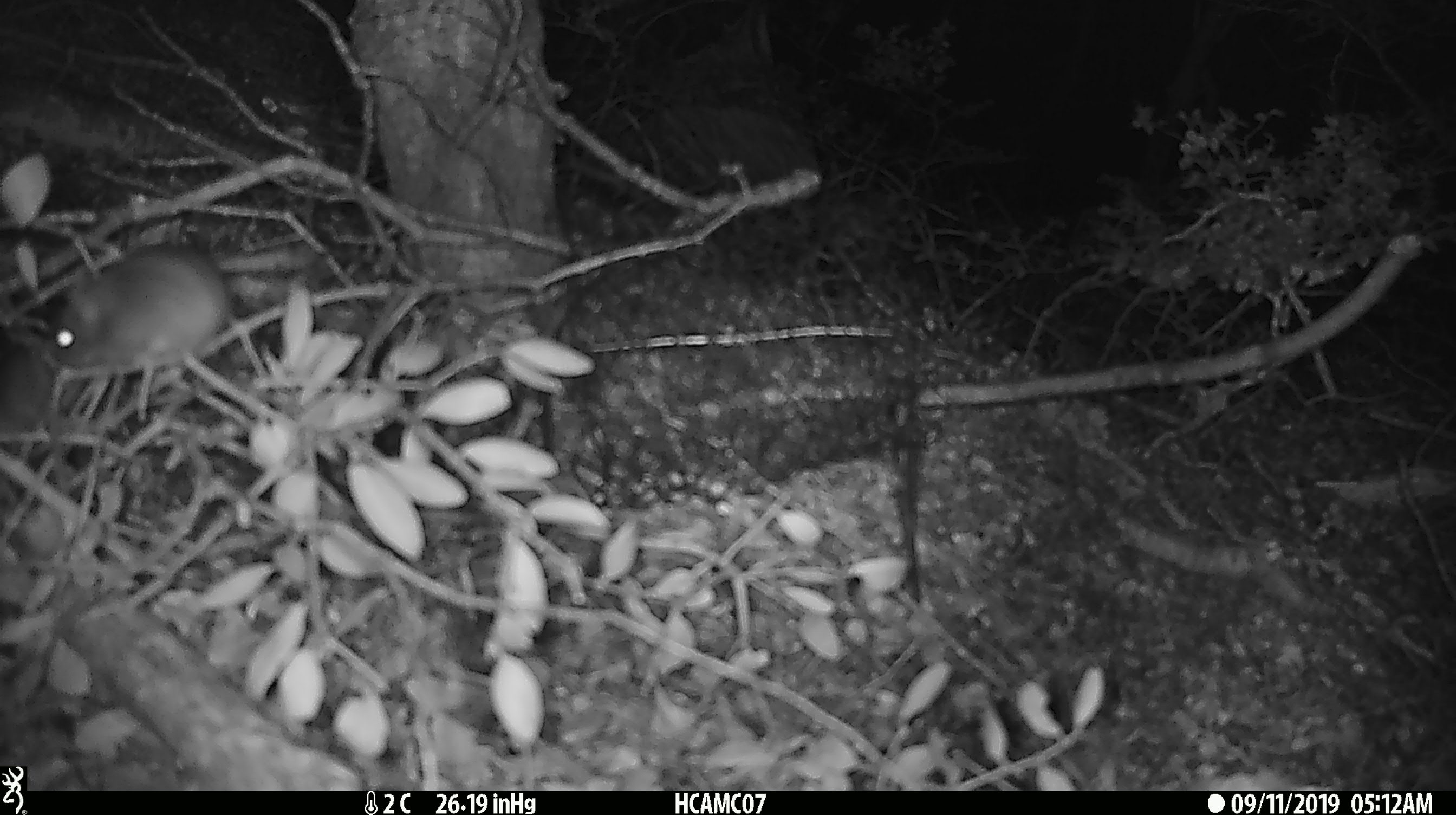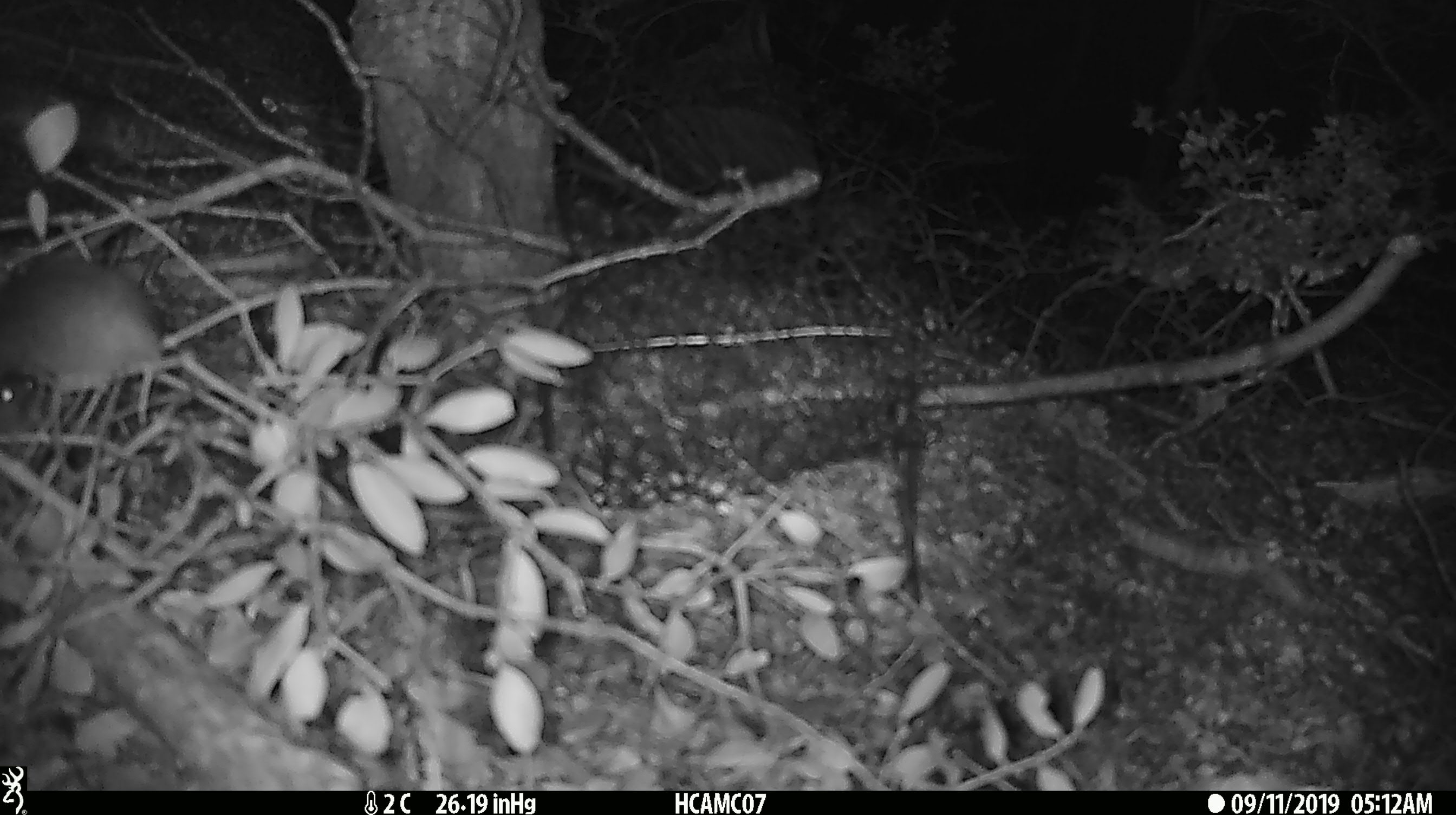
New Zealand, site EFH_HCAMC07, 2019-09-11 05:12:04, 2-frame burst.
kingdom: Animalia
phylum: Chordata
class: Mammalia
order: Rodentia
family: Muridae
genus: Mus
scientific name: Mus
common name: mouse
Mouse (Mus).